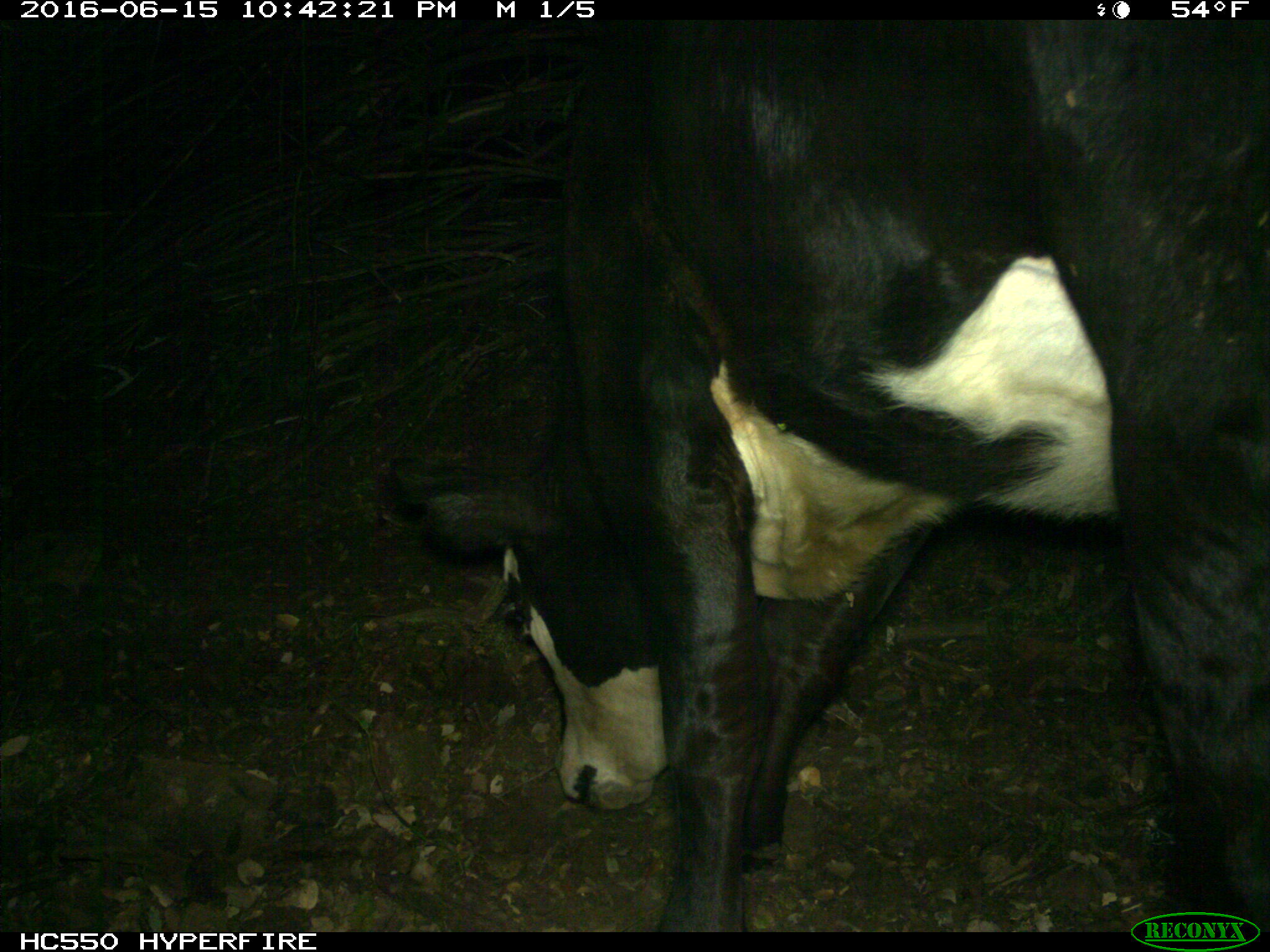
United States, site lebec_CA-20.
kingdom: Animalia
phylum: Chordata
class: Mammalia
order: Artiodactyla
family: Bovidae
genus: Bos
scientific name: Bos taurus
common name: domestic cow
Bos taurus (domestic cow).